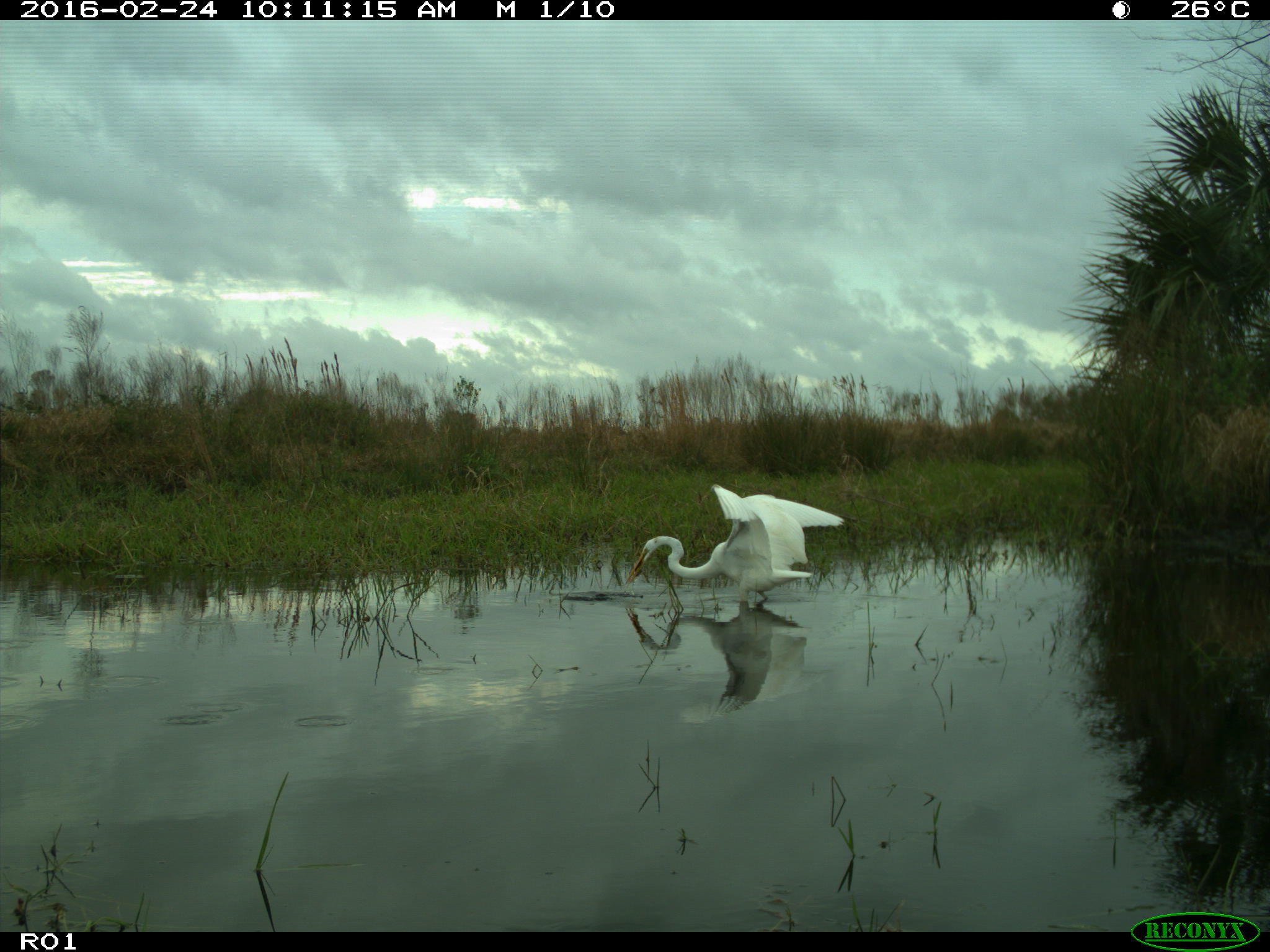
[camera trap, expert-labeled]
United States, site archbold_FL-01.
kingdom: Animalia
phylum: Chordata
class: Aves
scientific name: Aves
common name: birds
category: unidentified bird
Unidentified bird (birds) (Aves).